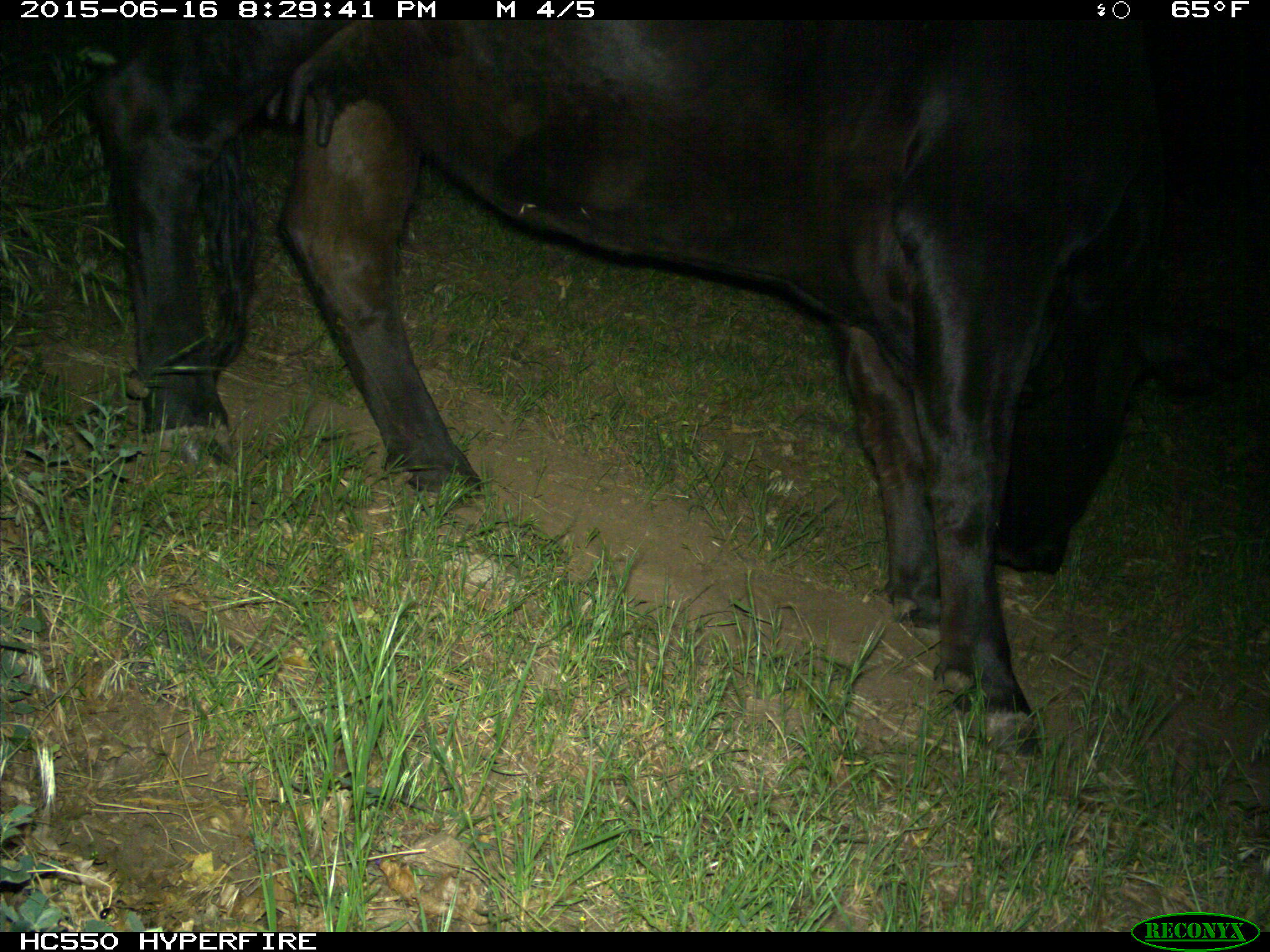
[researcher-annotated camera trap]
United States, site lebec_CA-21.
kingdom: Animalia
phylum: Chordata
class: Mammalia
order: Artiodactyla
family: Bovidae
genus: Bos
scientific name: Bos taurus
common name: domestic cow